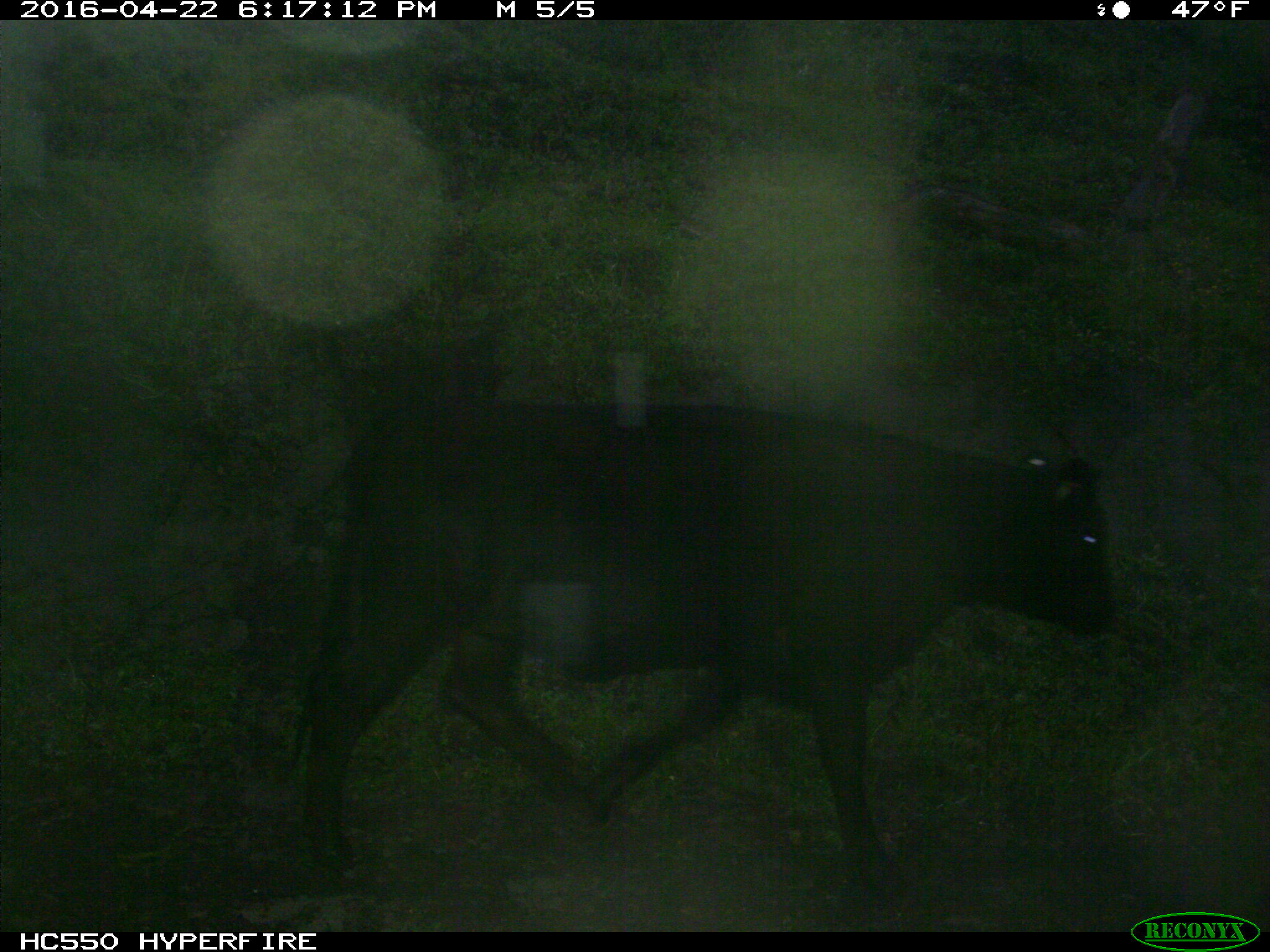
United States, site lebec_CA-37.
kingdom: Animalia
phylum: Chordata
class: Mammalia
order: Artiodactyla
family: Bovidae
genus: Bos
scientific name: Bos taurus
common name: domestic cow